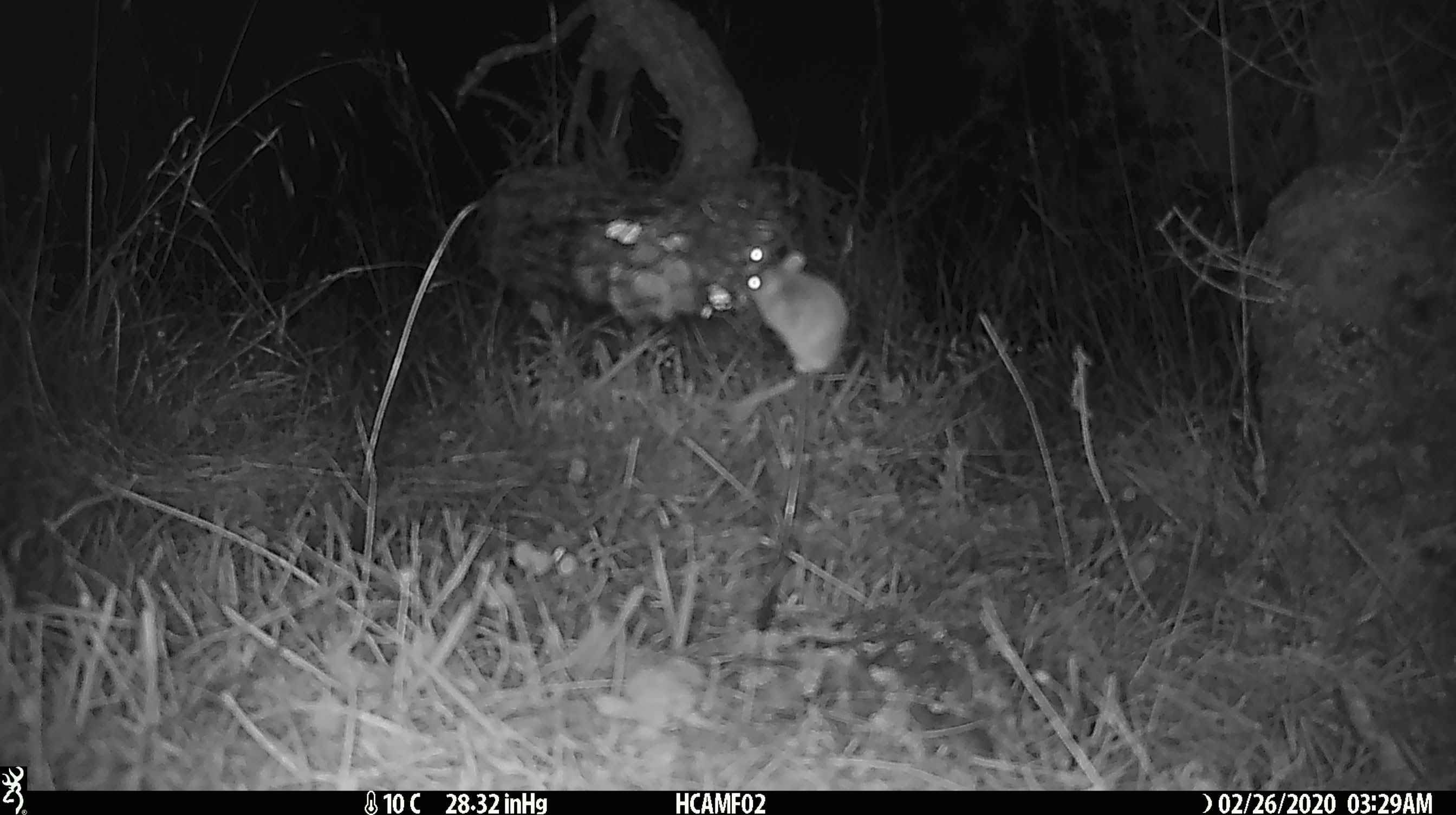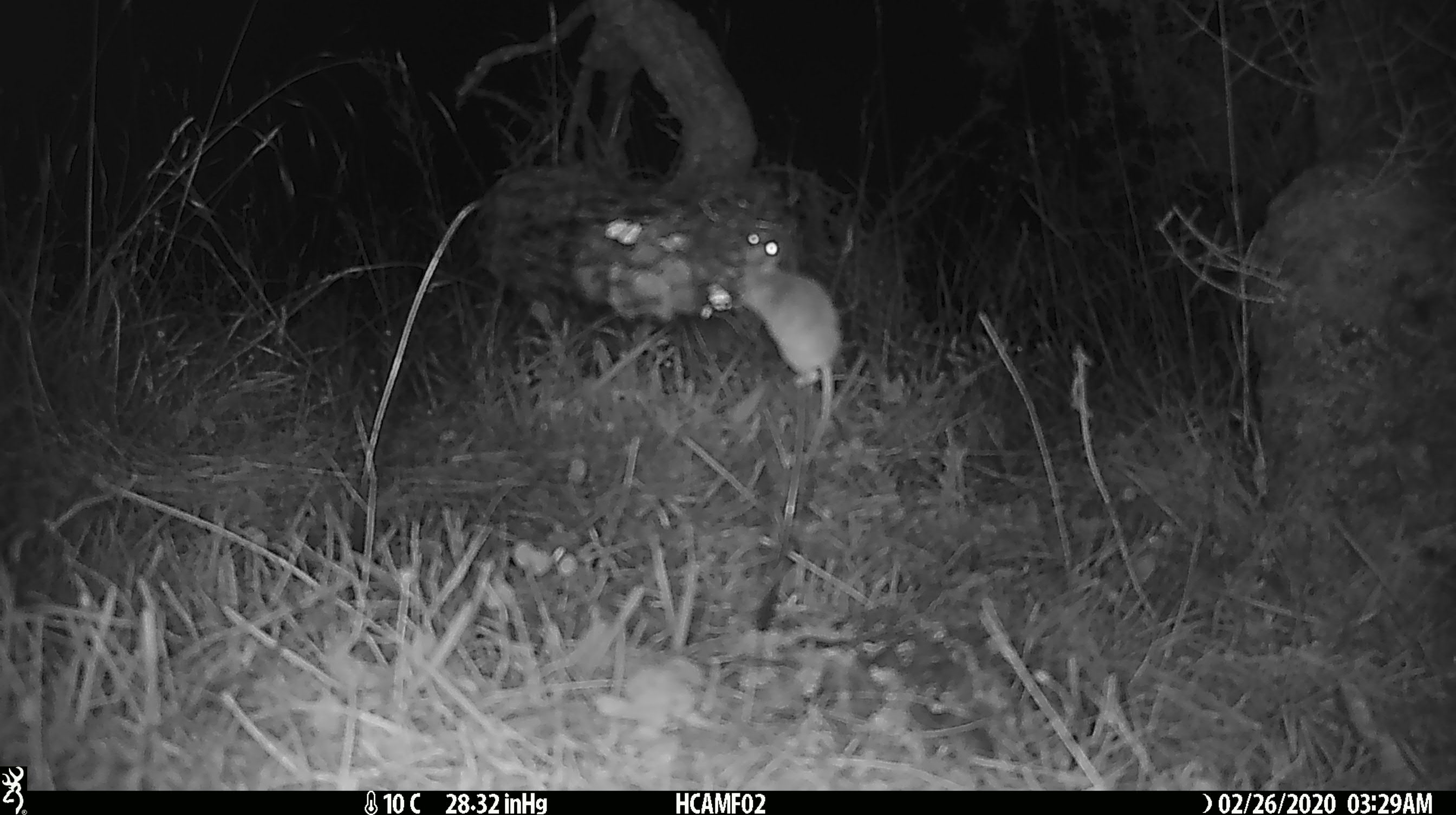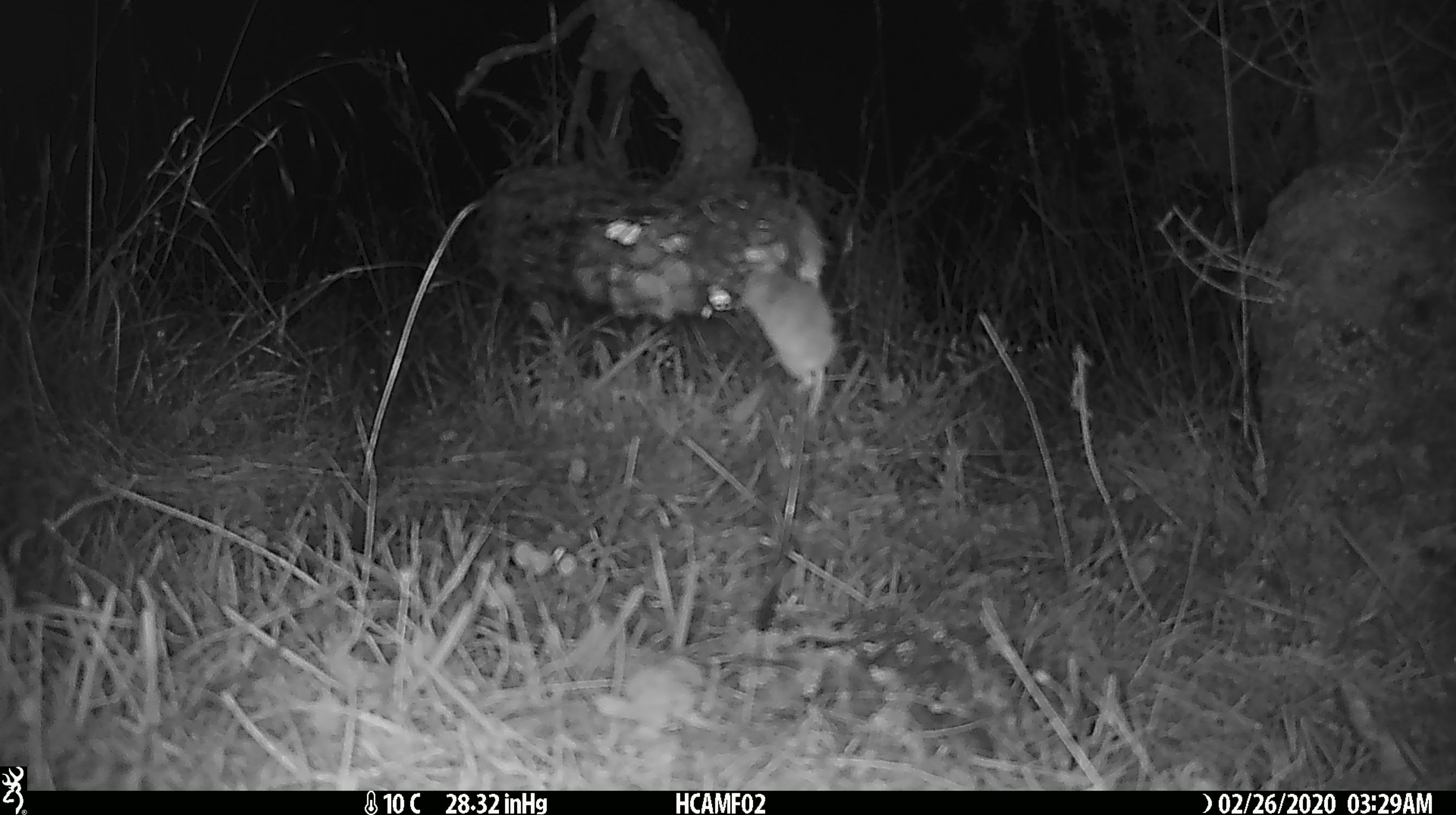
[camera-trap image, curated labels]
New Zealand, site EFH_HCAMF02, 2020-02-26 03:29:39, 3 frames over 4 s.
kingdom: Animalia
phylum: Chordata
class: Mammalia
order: Rodentia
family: Muridae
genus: Mus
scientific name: Mus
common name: mouse